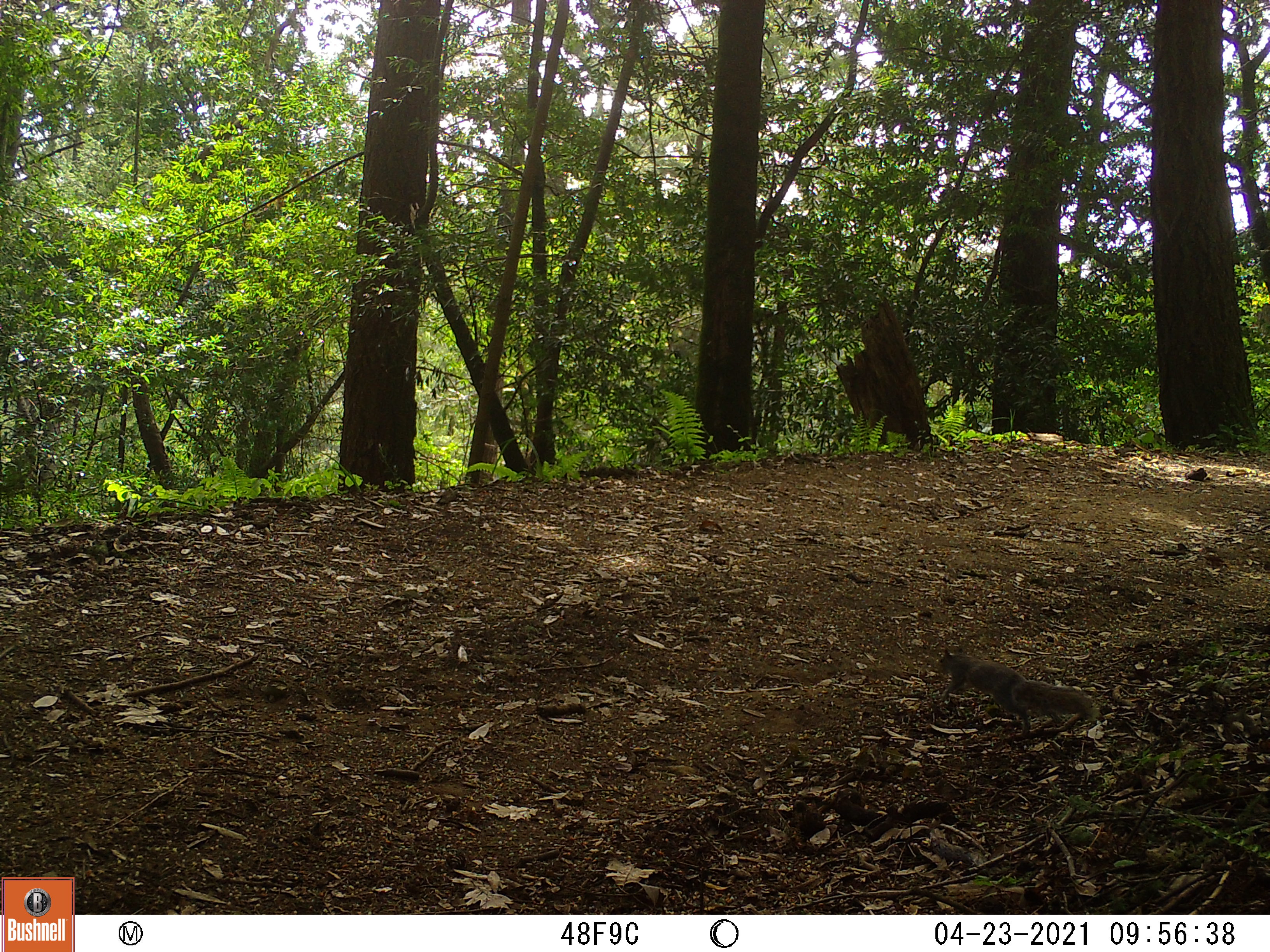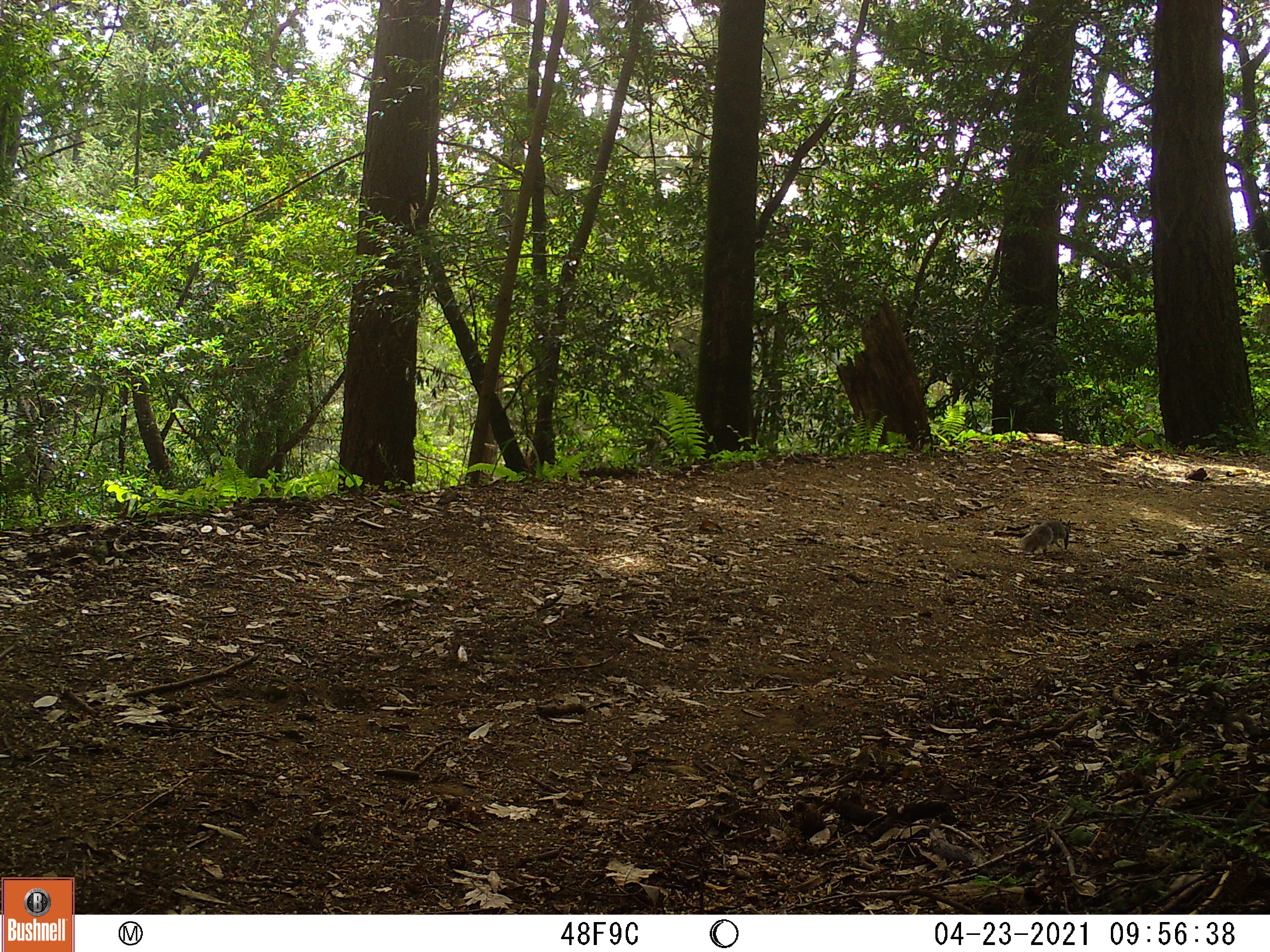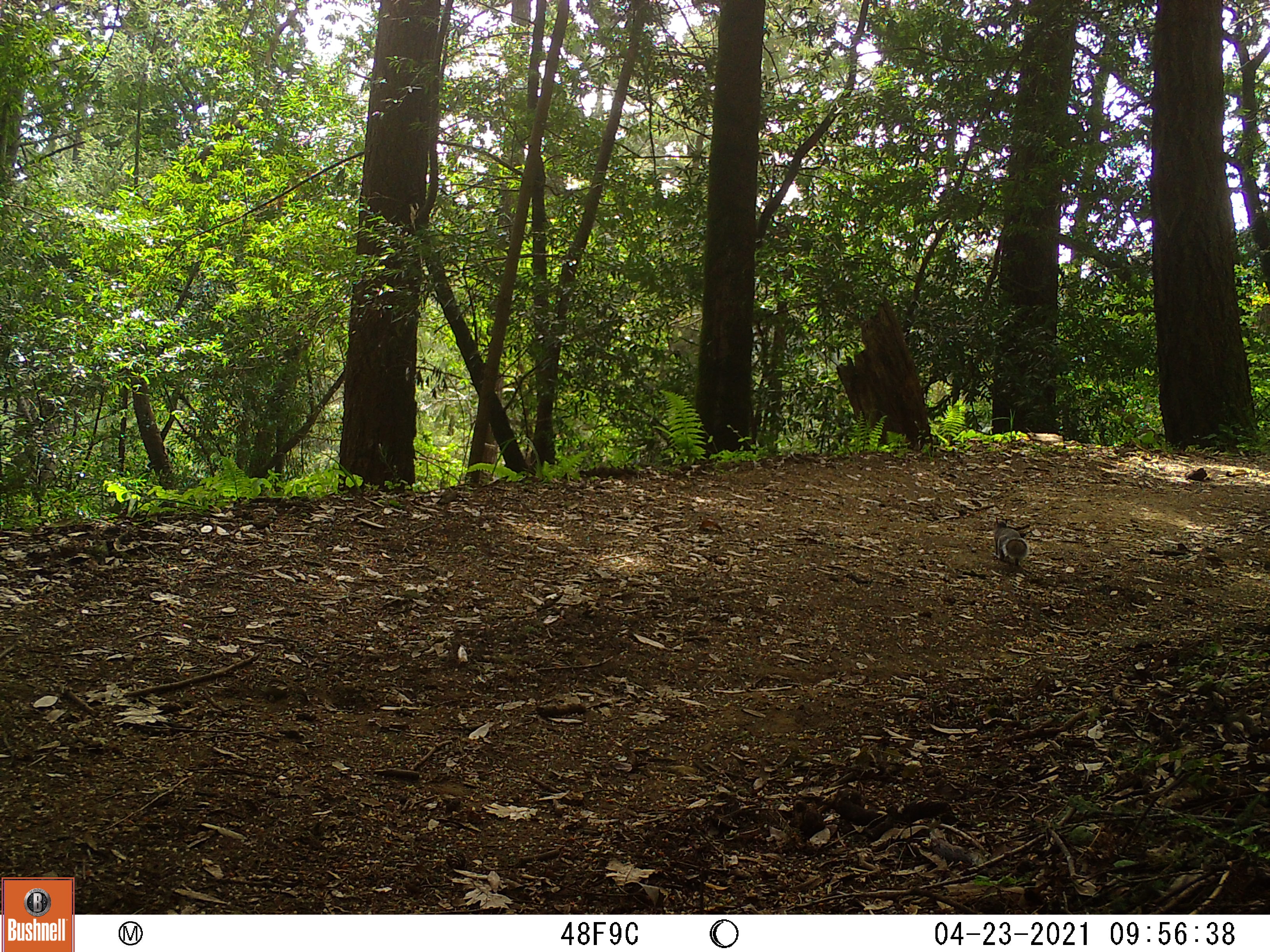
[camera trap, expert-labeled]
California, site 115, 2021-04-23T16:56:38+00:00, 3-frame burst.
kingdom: Animalia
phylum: Chordata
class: Mammalia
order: Rodentia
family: Sciuridae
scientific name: Sciuridae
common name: squirrel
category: unknown squirrel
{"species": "unknown squirrel (squirrel) (Sciuridae)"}